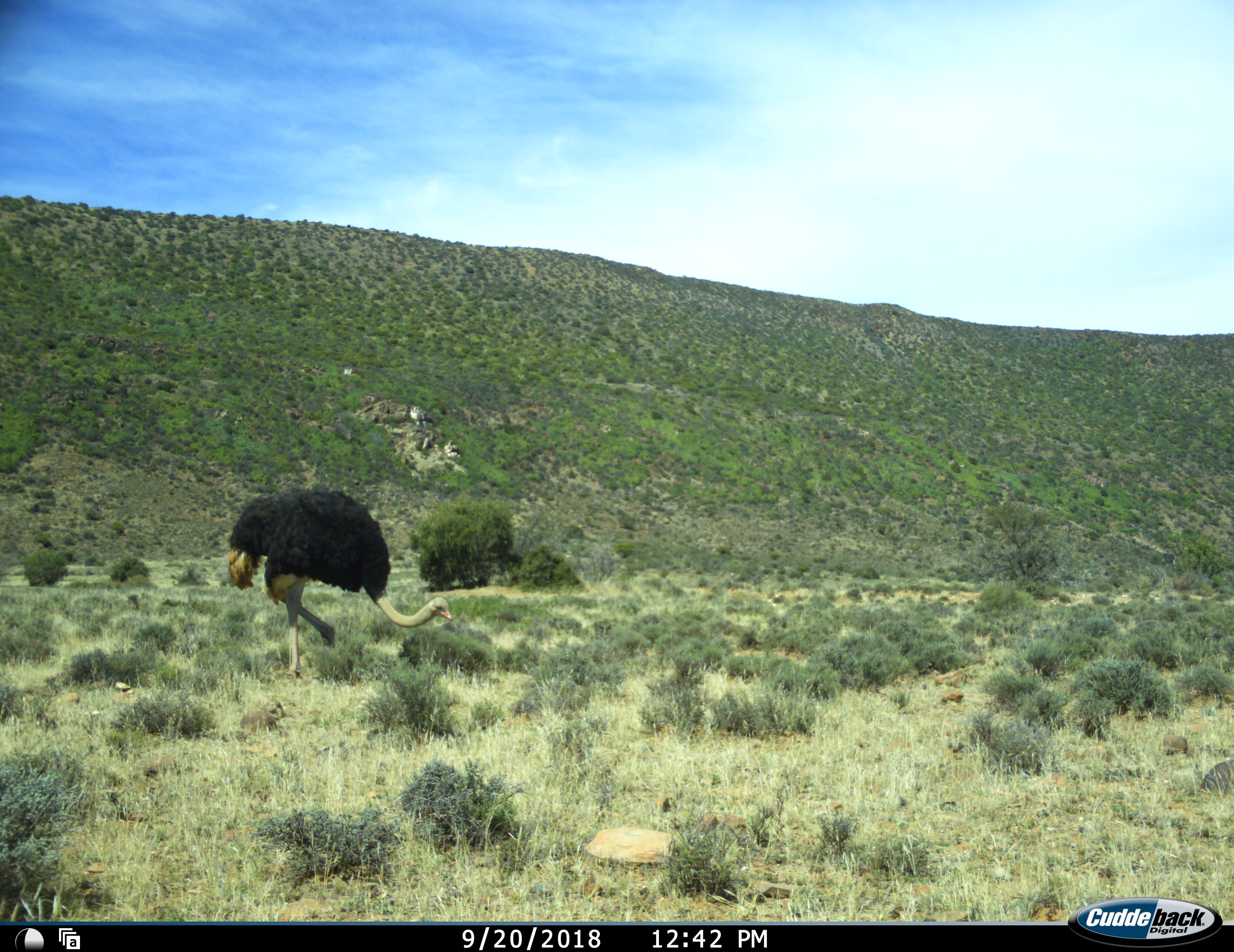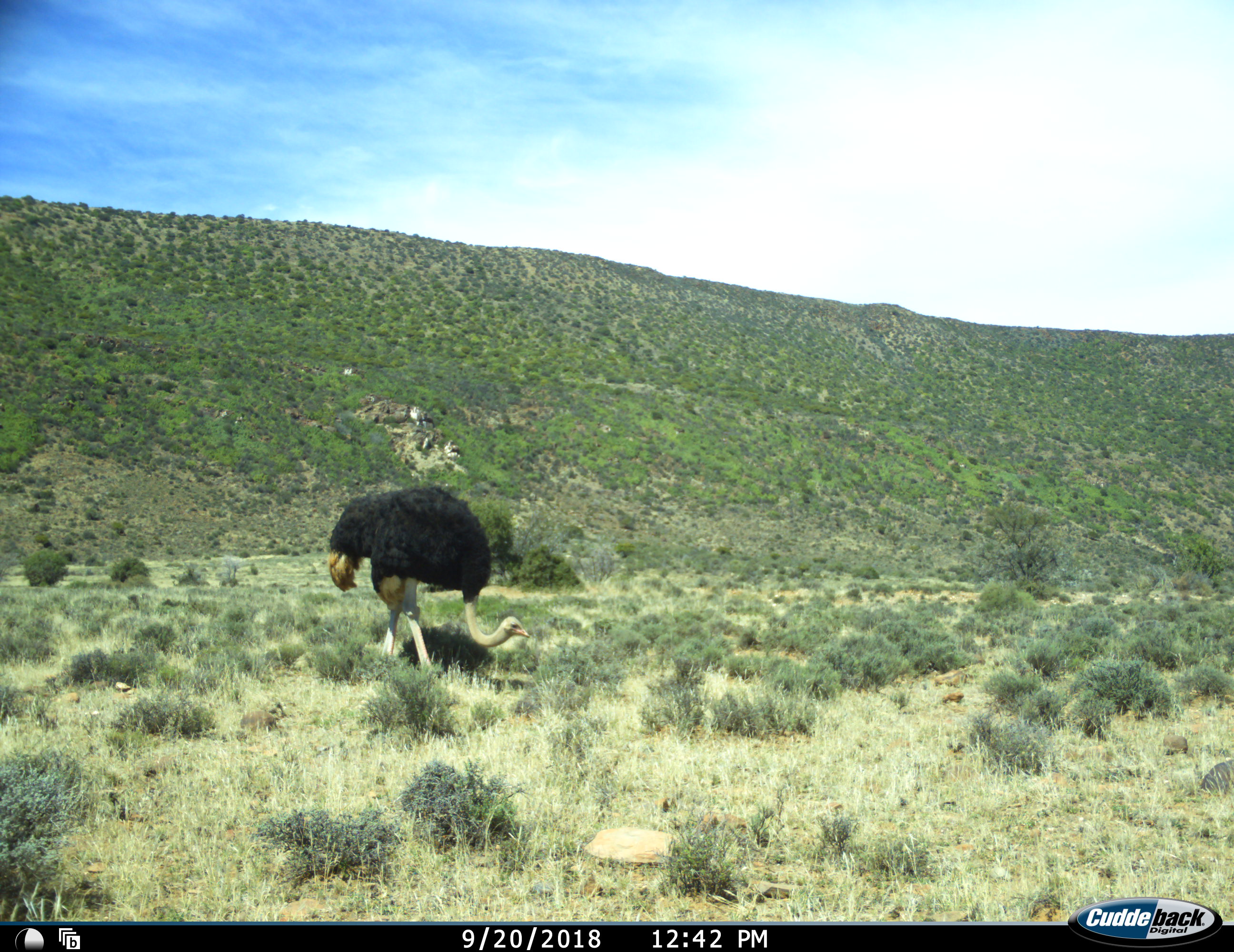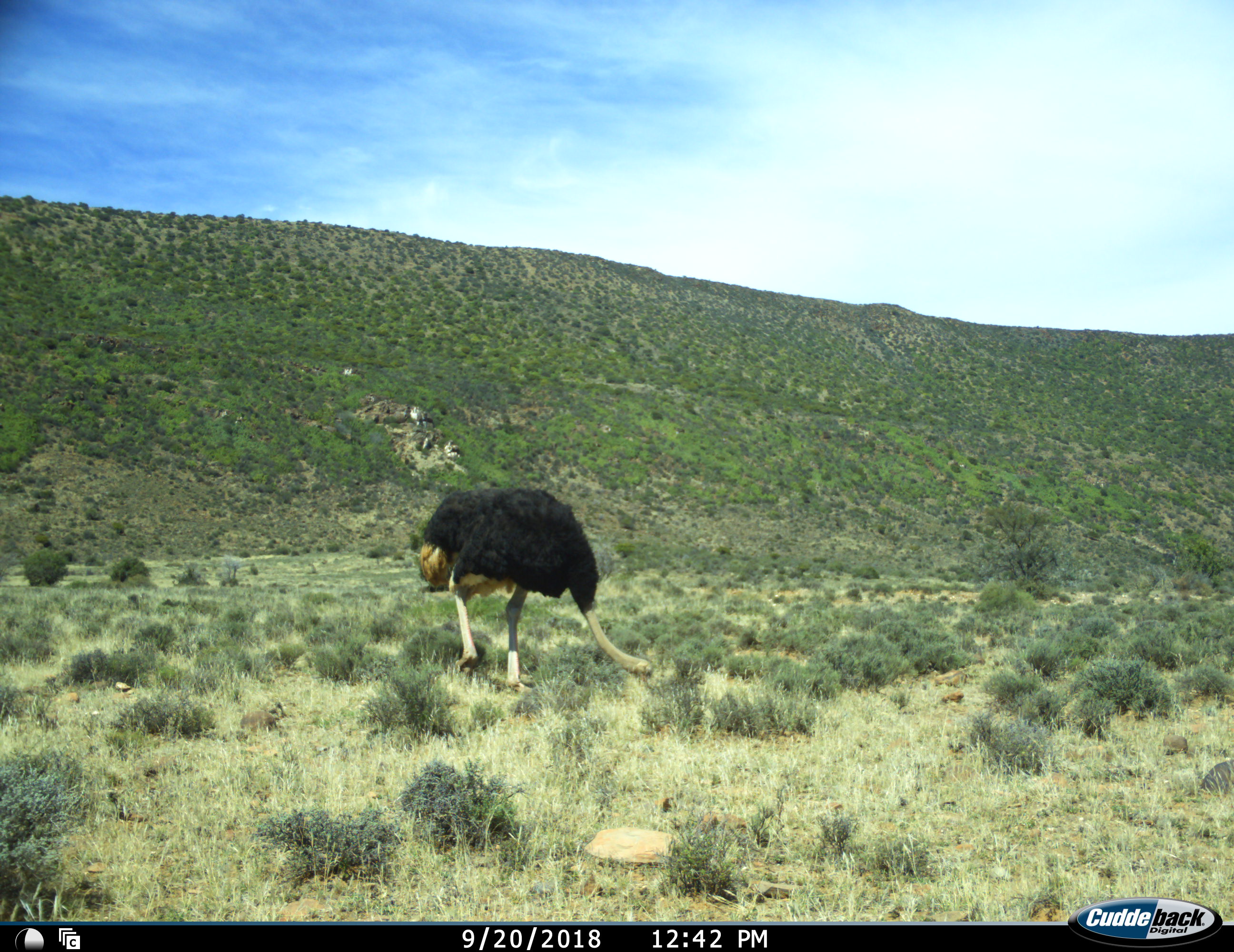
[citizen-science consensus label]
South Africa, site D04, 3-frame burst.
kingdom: Animalia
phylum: Chordata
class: Aves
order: Struthioniformes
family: Struthionidae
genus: Struthio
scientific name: Struthio camelus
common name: ostrich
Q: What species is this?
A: Ostrich (Struthio camelus).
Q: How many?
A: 1.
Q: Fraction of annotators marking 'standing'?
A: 0%.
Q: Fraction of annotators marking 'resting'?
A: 10%.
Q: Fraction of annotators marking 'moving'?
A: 50%.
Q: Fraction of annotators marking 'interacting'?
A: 0%.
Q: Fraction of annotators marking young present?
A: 0%.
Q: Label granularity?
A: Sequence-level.